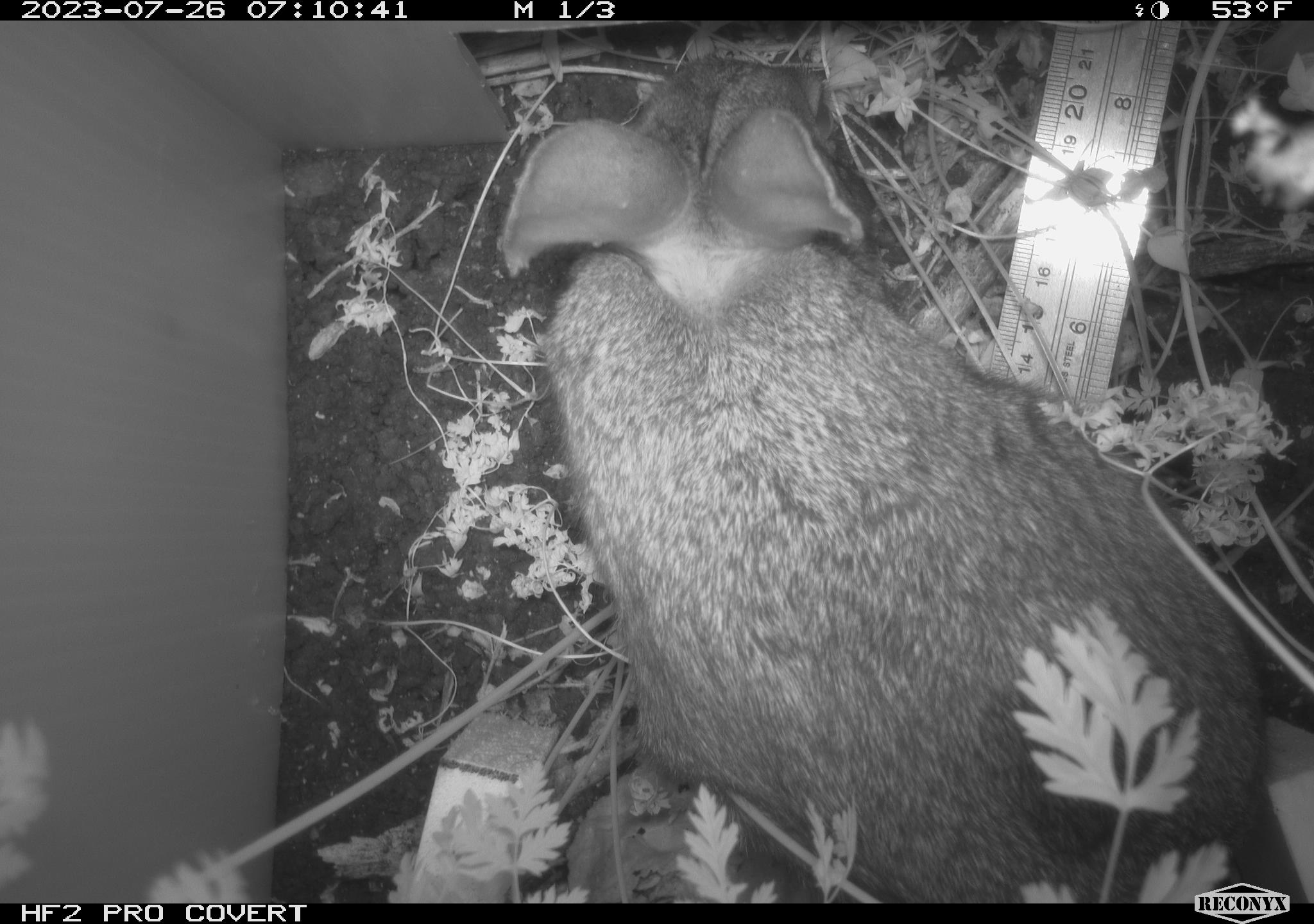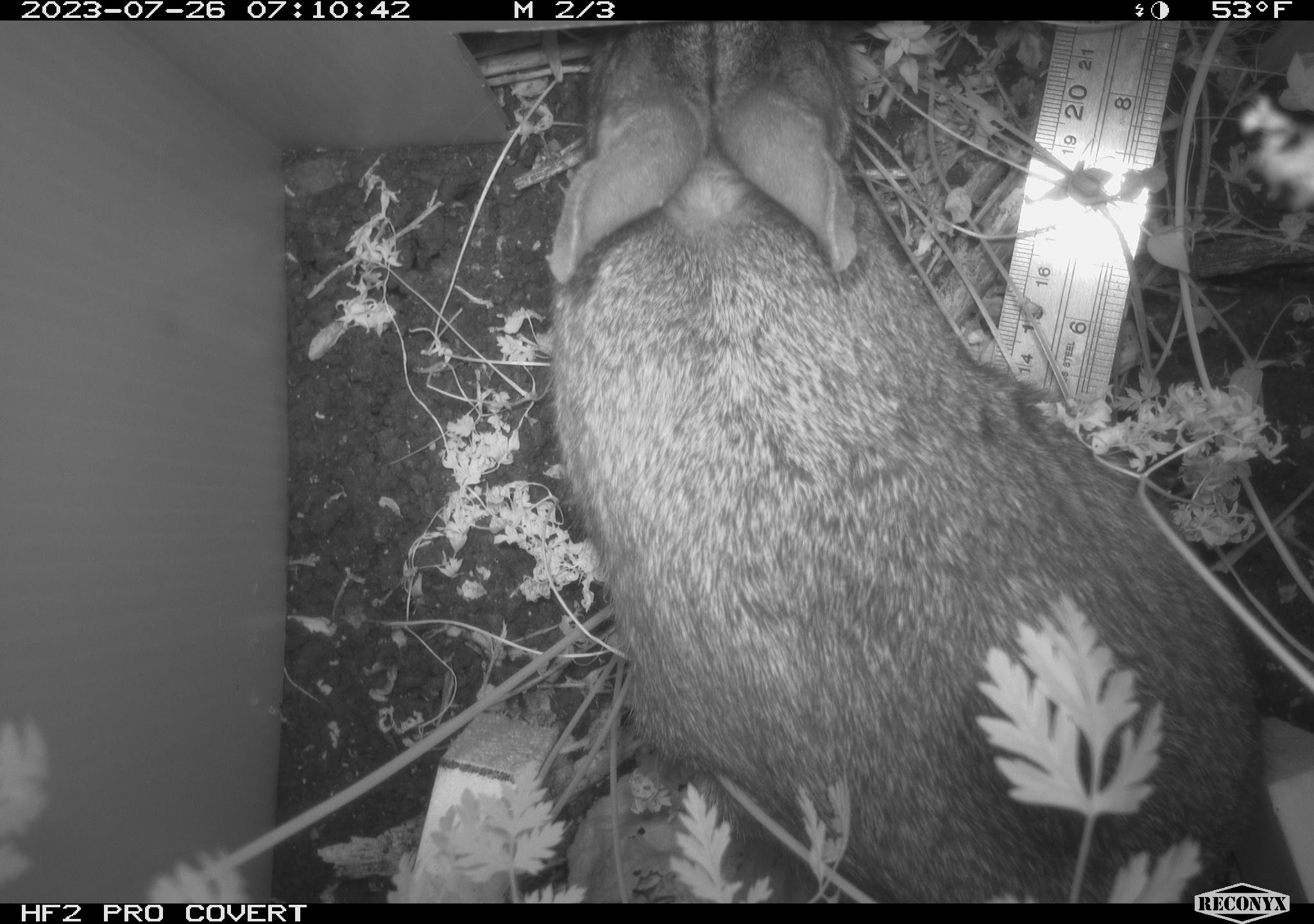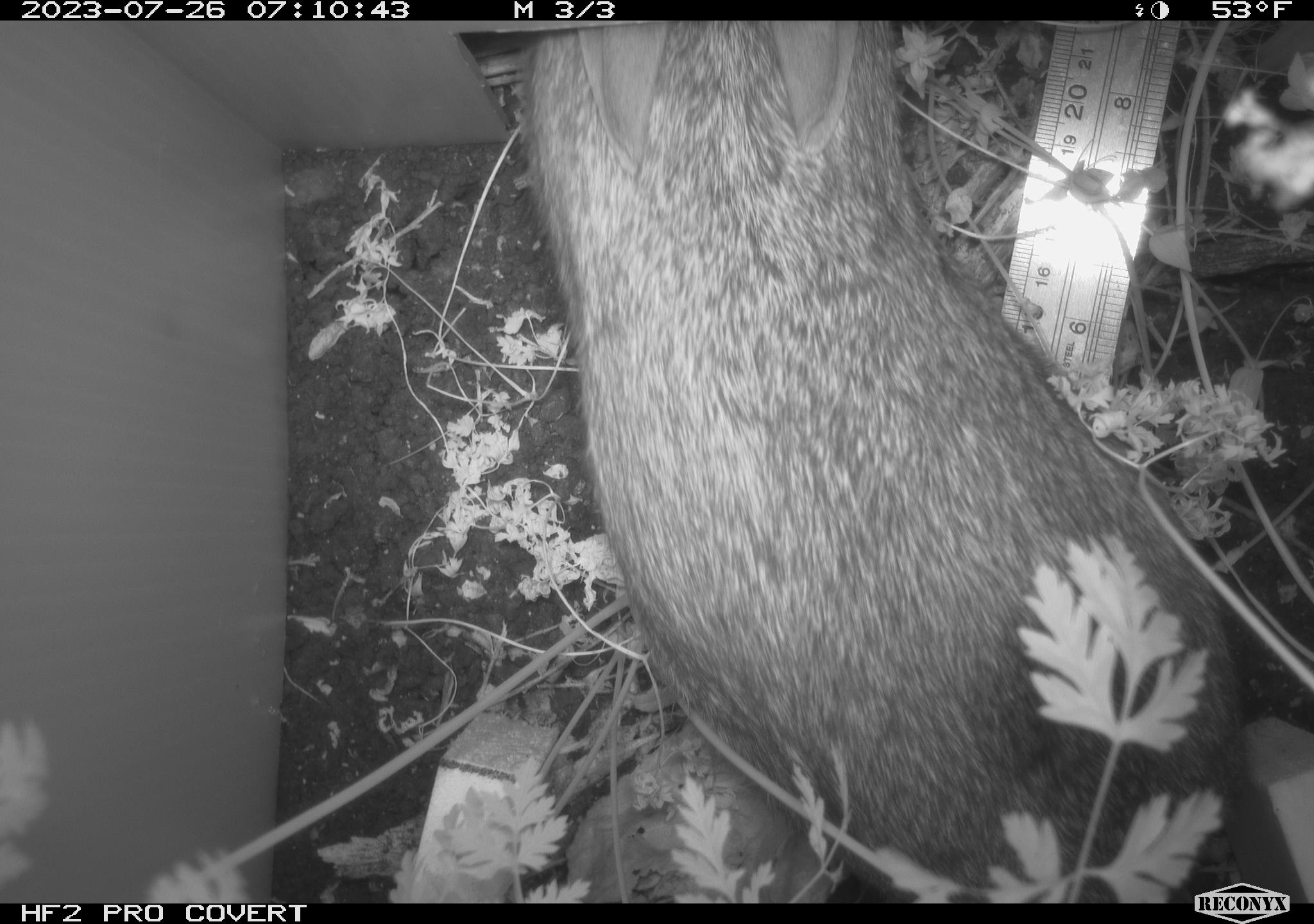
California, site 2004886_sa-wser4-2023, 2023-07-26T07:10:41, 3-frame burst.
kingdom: Animalia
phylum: Chordata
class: Mammalia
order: Lagomorpha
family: Leporidae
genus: Sylvilagus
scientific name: Sylvilagus bachmani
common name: brush rabbit